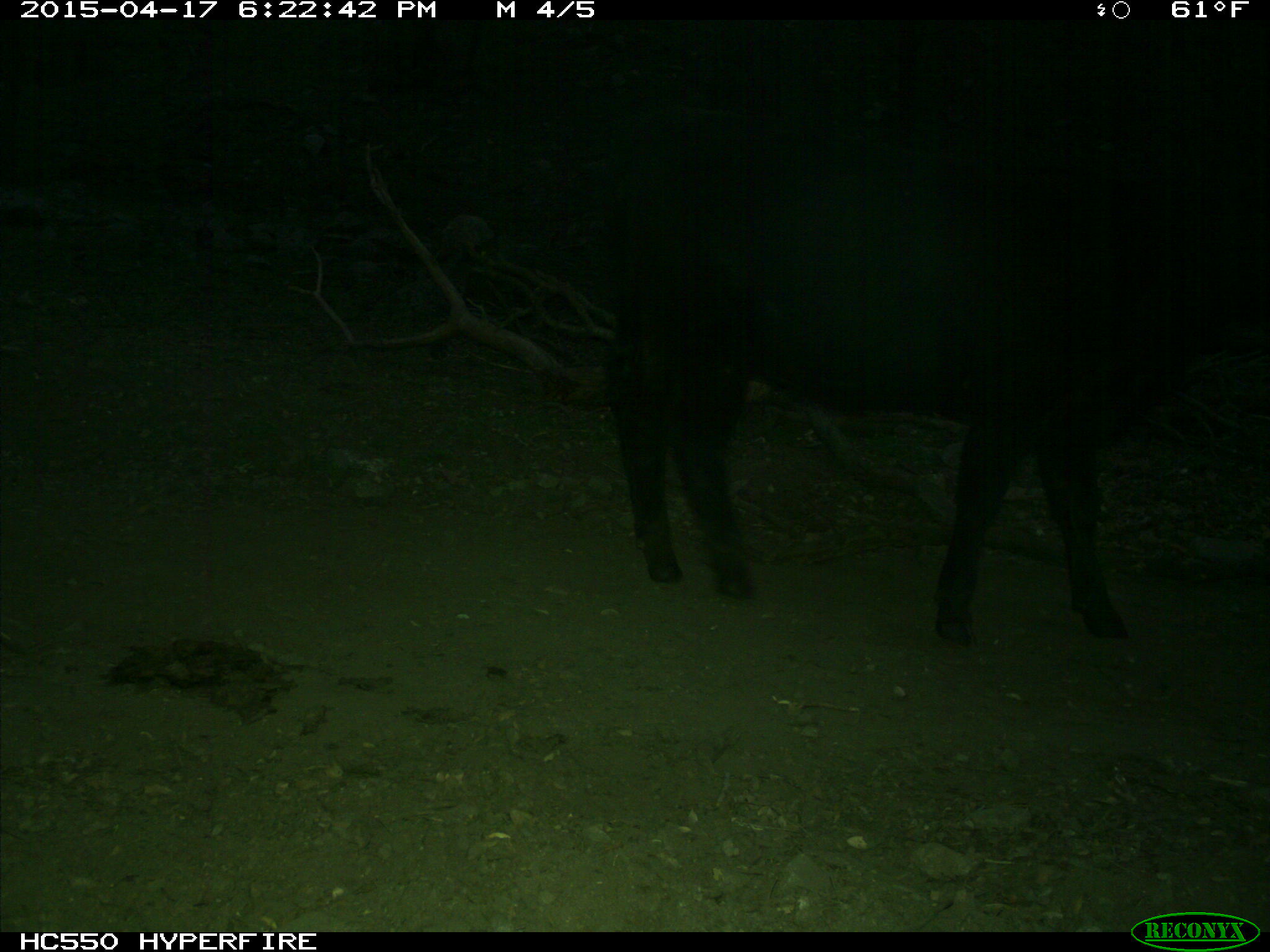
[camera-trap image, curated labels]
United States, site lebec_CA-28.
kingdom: Animalia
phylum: Chordata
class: Mammalia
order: Artiodactyla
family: Bovidae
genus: Bos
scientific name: Bos taurus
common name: domestic cow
Bos taurus (domestic cow).